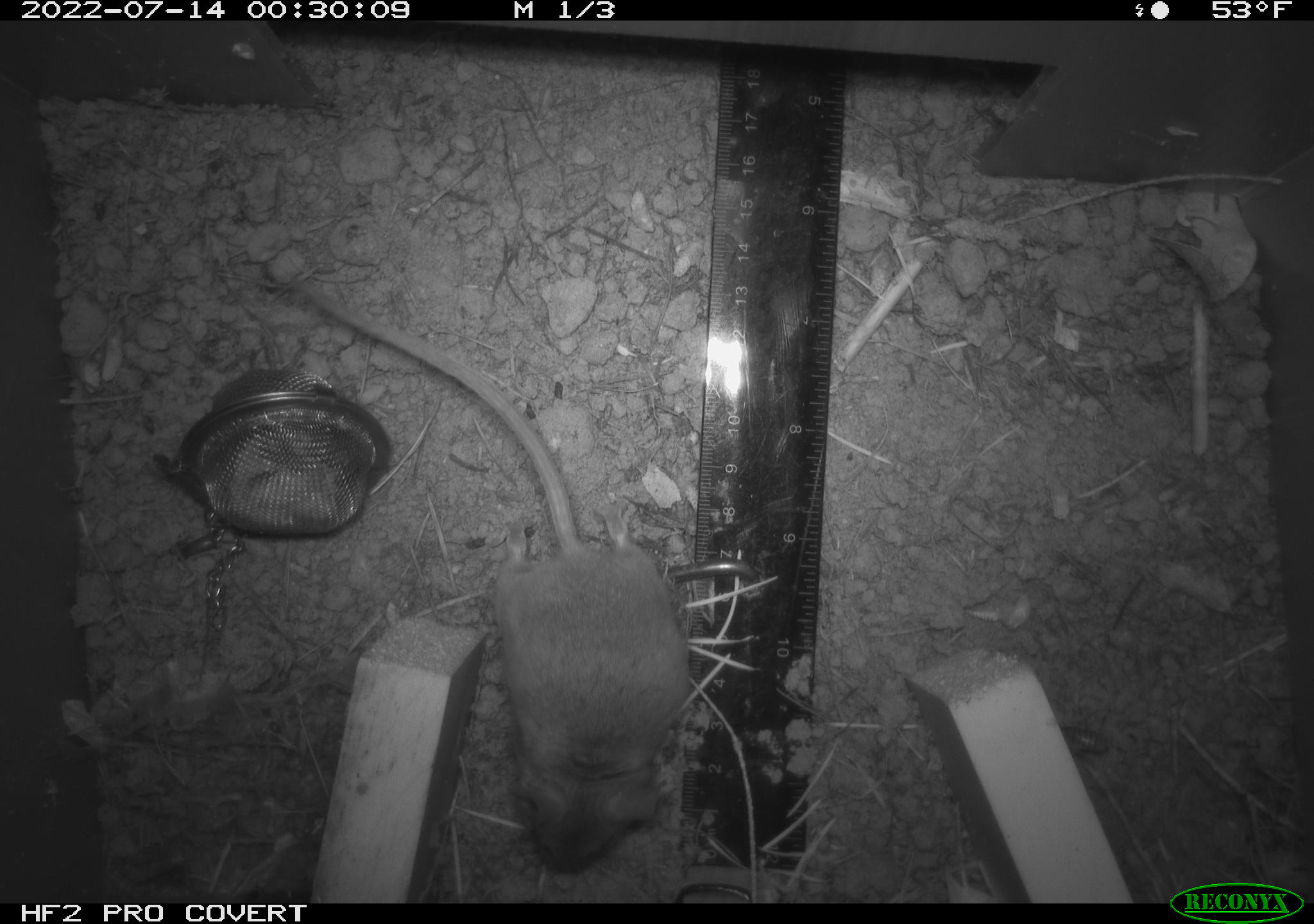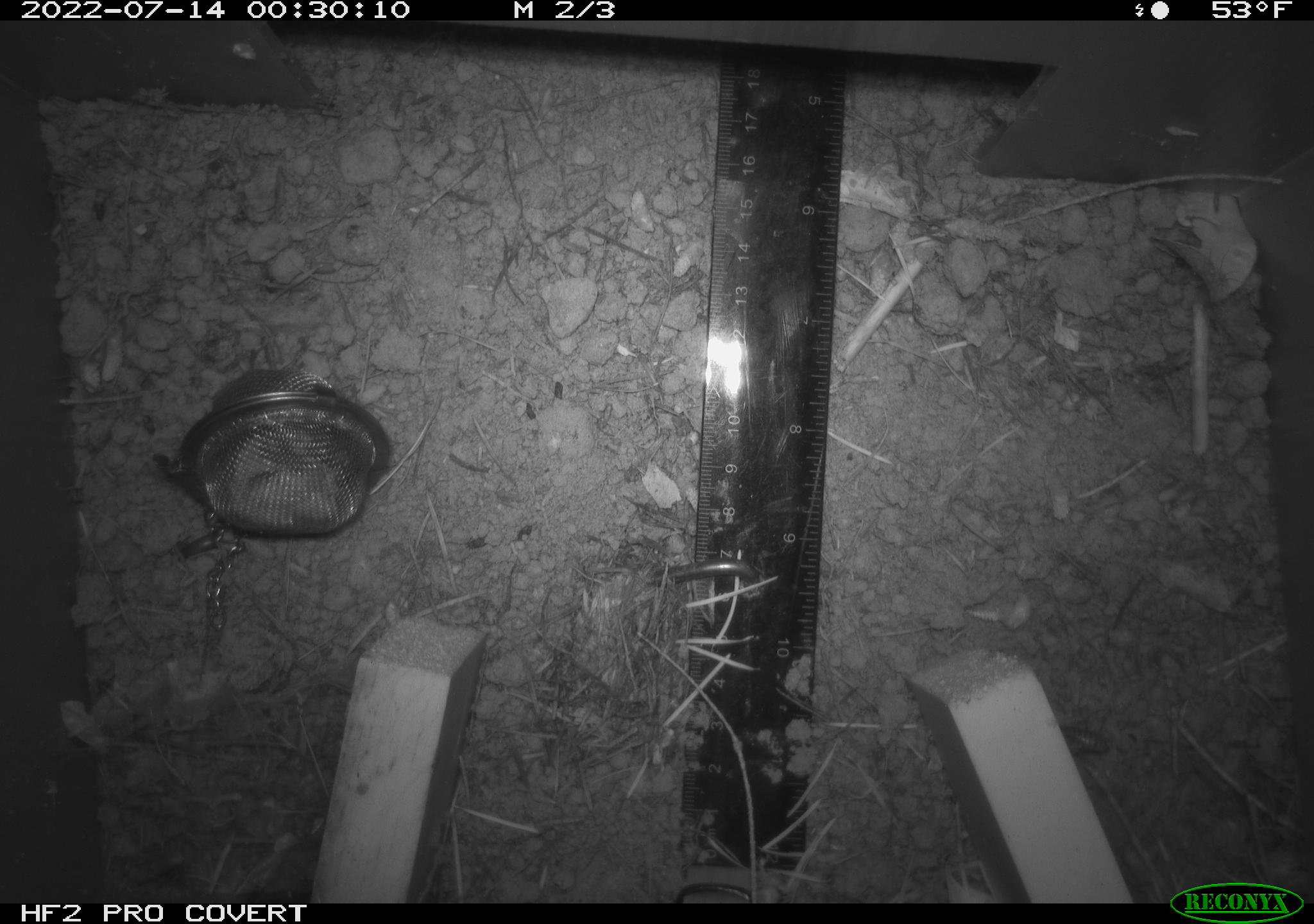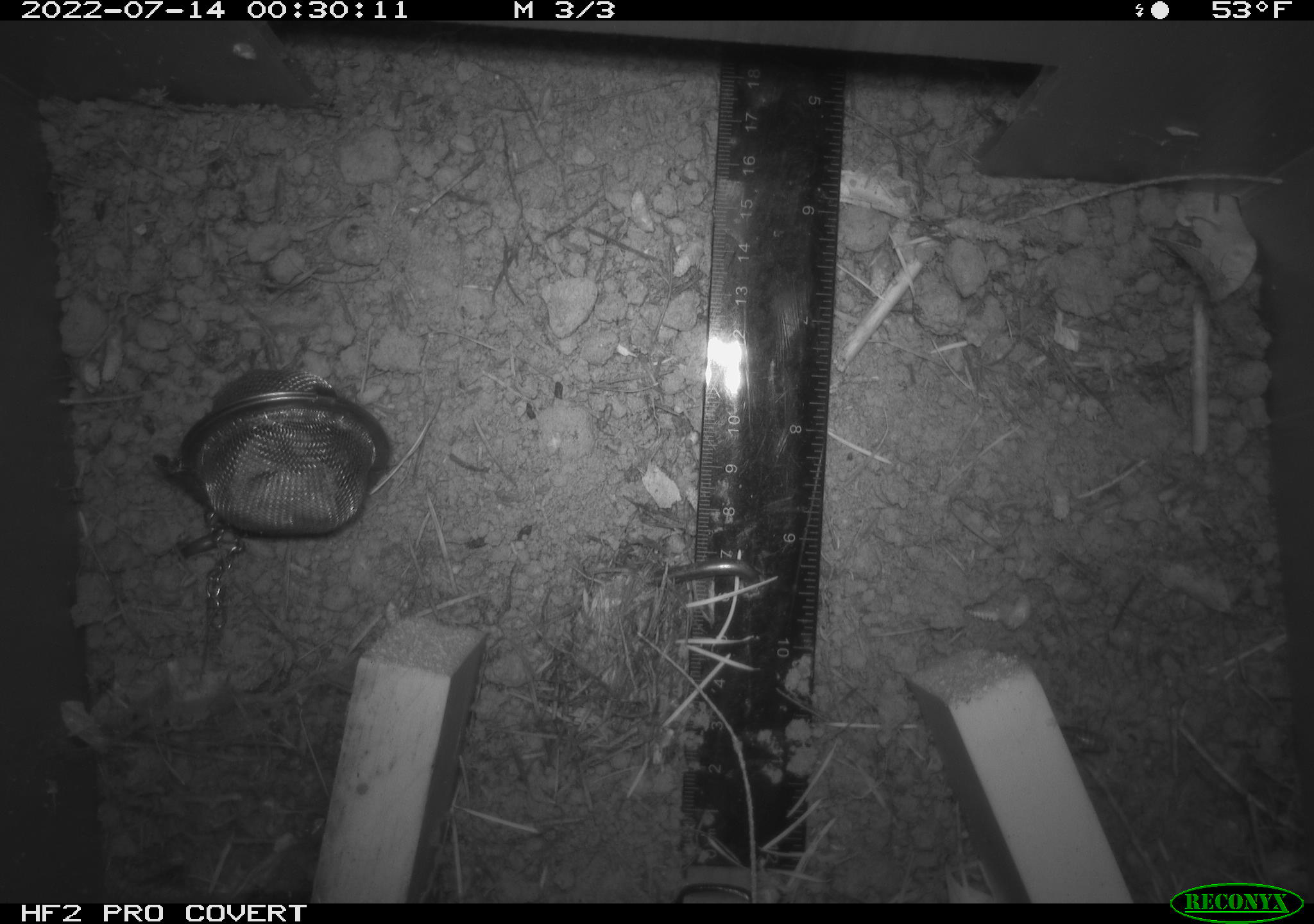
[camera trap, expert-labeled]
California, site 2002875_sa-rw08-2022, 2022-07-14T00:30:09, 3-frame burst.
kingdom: Animalia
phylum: Chordata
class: Mammalia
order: Rodentia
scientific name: Rodentia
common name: mouse species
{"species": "mouse species (Rodentia)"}